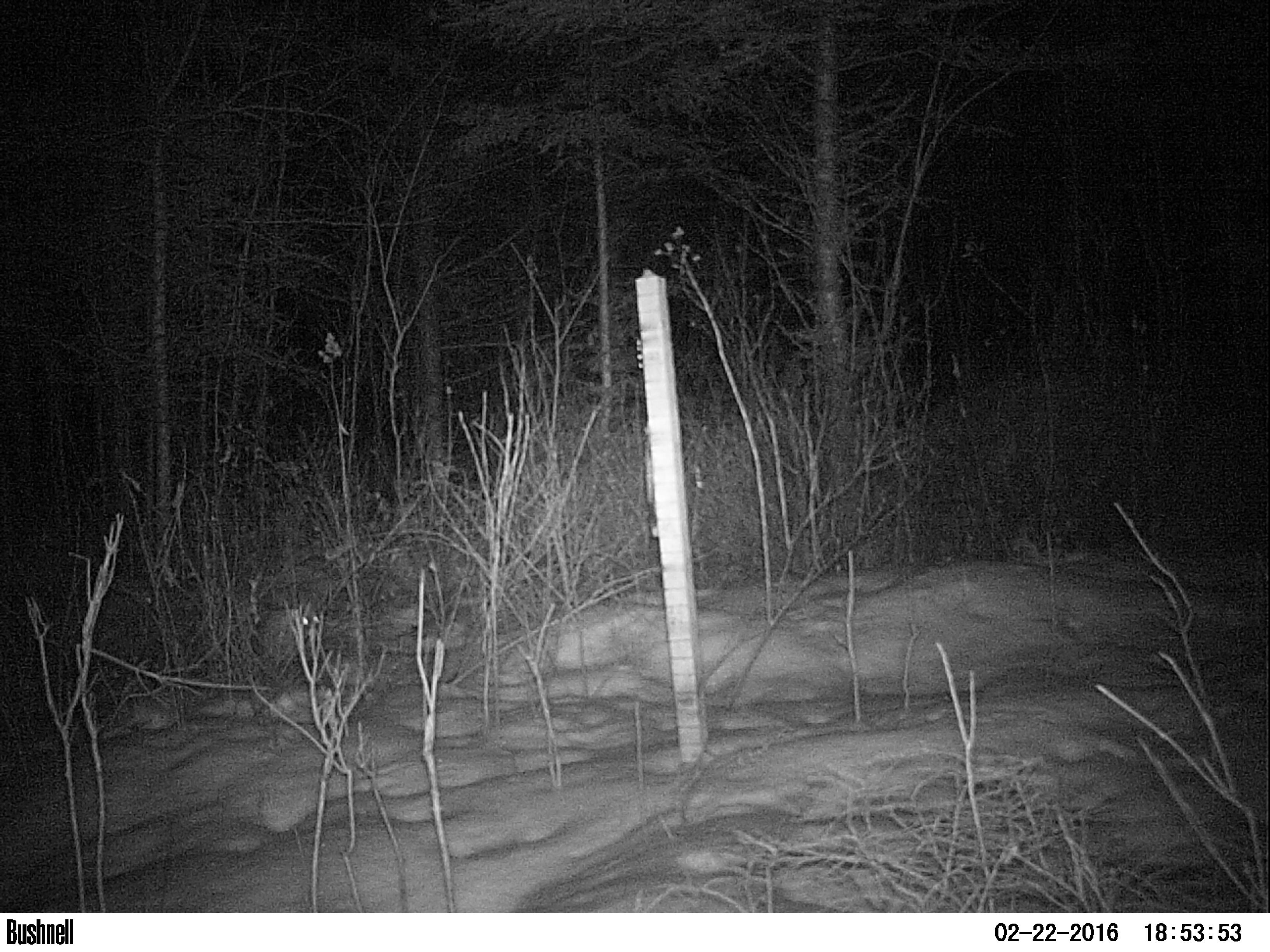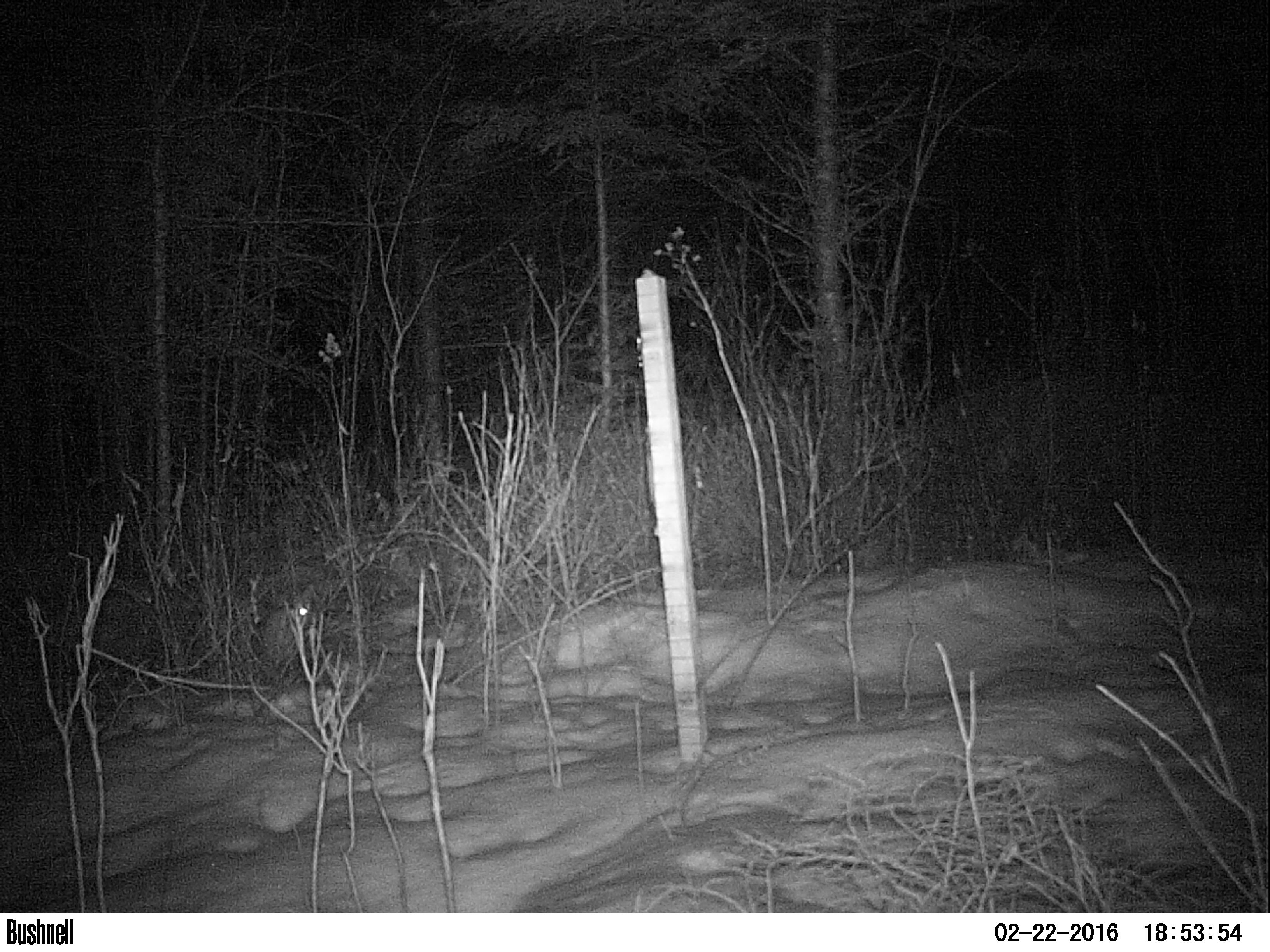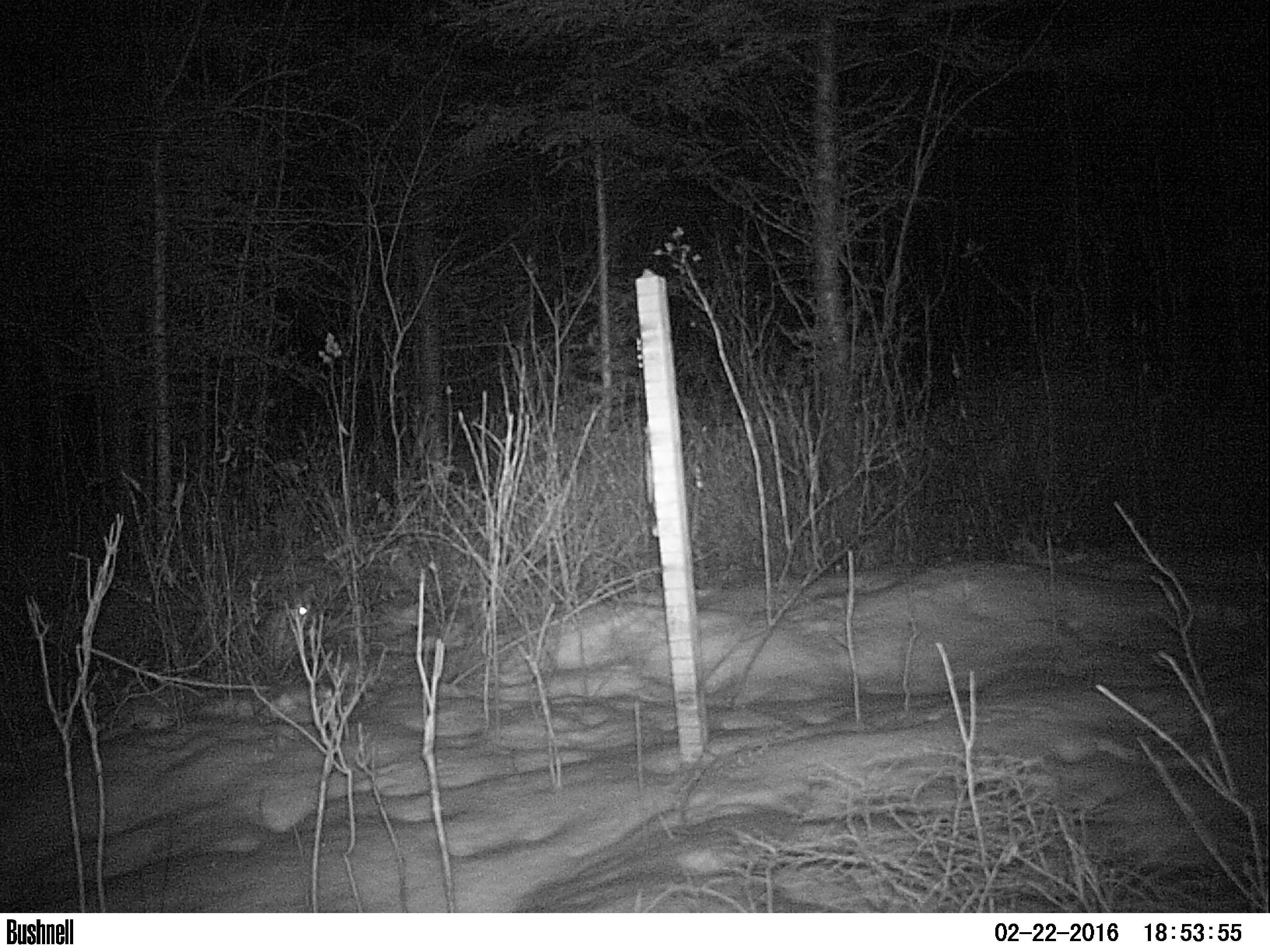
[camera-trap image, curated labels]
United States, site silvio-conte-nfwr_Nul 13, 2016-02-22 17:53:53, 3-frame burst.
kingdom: Animalia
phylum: Chordata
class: Mammalia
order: Lagomorpha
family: Leporidae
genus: Lepus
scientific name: Lepus americanus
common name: snowshoe hare